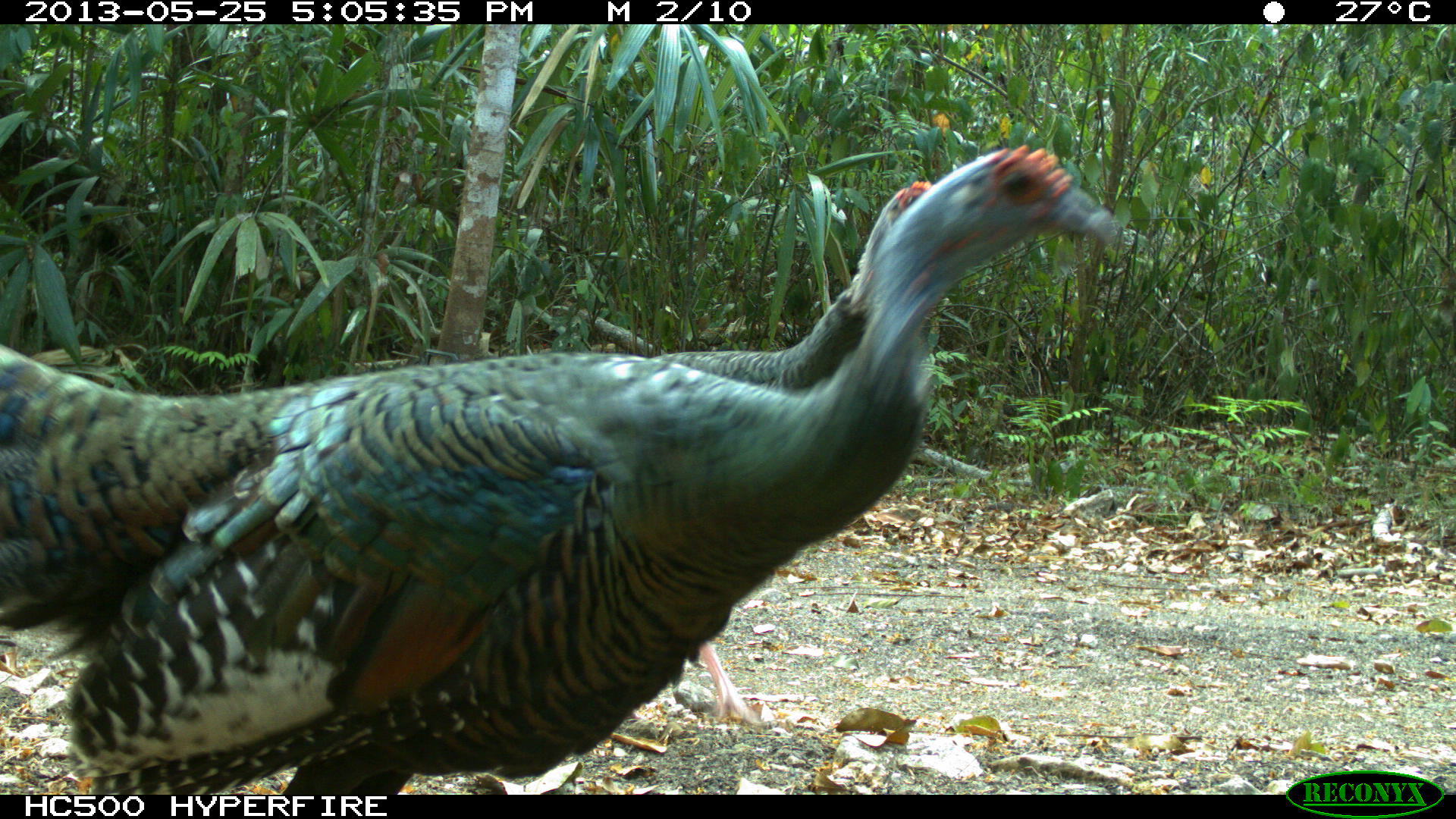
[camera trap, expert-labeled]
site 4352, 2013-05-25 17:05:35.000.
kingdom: Animalia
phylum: Chordata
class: Aves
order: Galliformes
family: Phasianidae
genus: Meleagris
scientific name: Meleagris ocellata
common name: ocellated turkey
Meleagris ocellata (ocellated turkey), count 4.